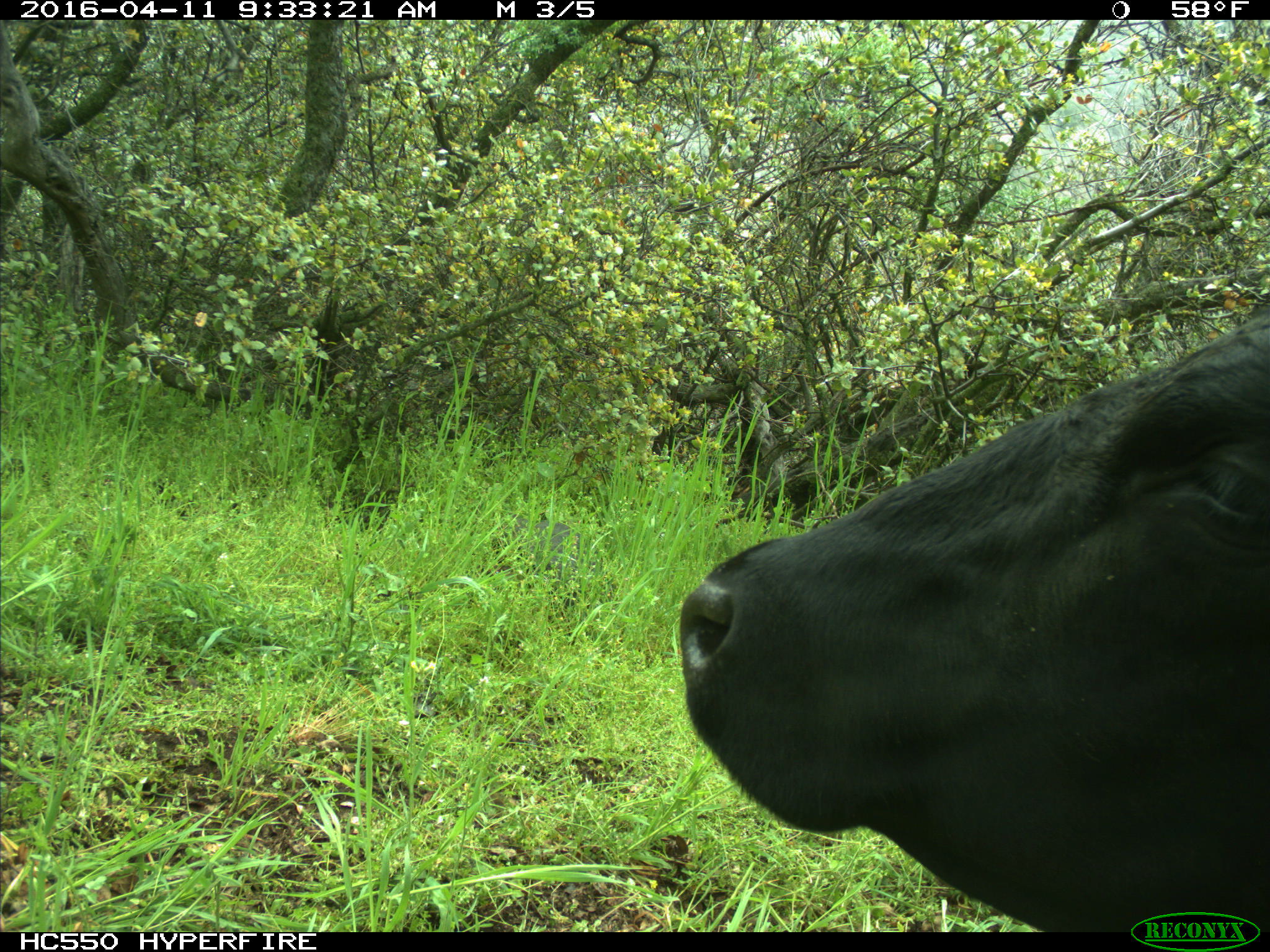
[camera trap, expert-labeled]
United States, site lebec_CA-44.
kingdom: Animalia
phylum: Chordata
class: Mammalia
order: Artiodactyla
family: Bovidae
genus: Bos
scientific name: Bos taurus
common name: domestic cow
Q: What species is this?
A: Bos taurus (domestic cow).